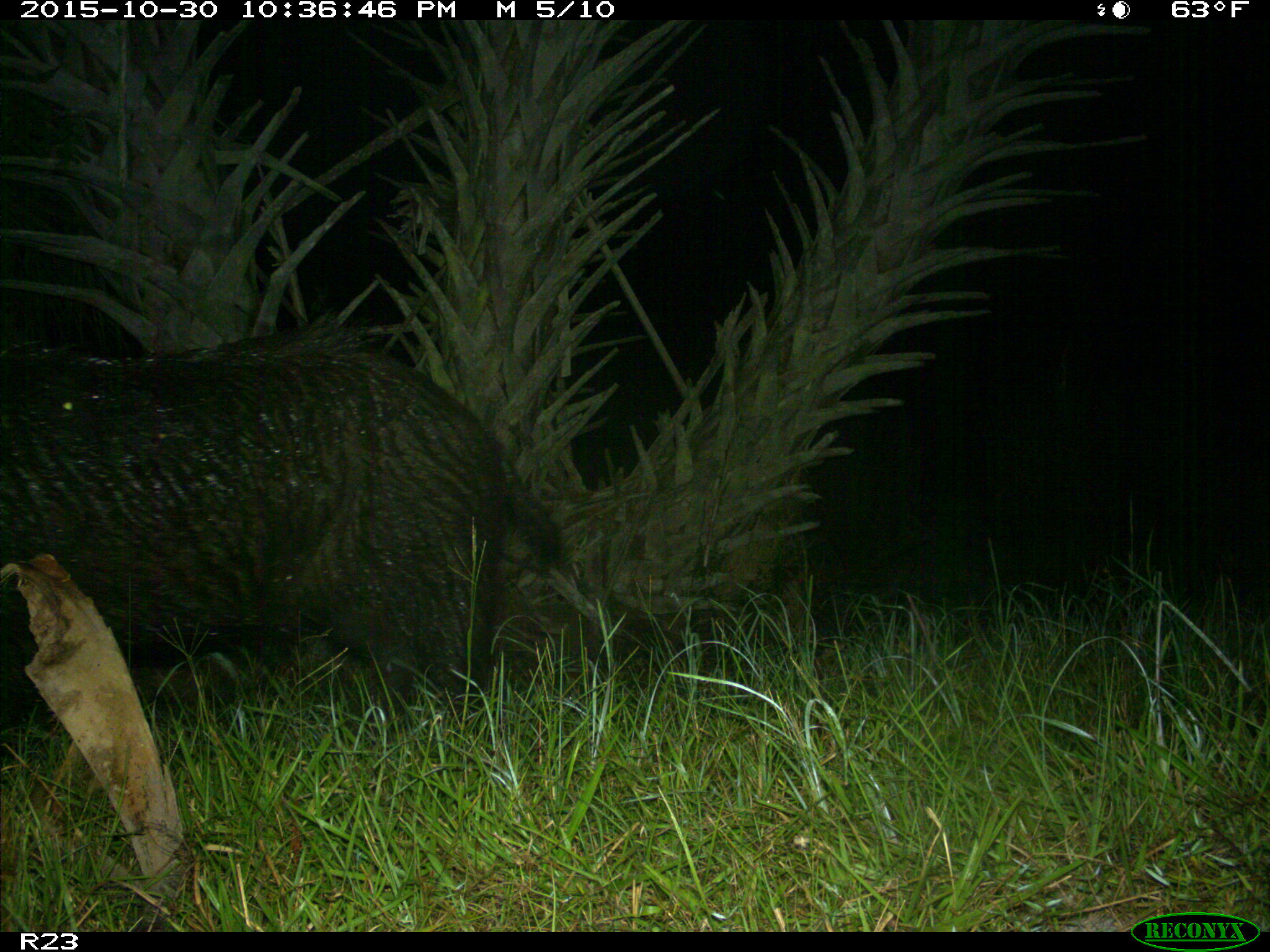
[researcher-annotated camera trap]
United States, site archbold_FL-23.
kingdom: Animalia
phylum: Chordata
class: Mammalia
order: Artiodactyla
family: Suidae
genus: Sus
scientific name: Sus scrofa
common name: wild boar